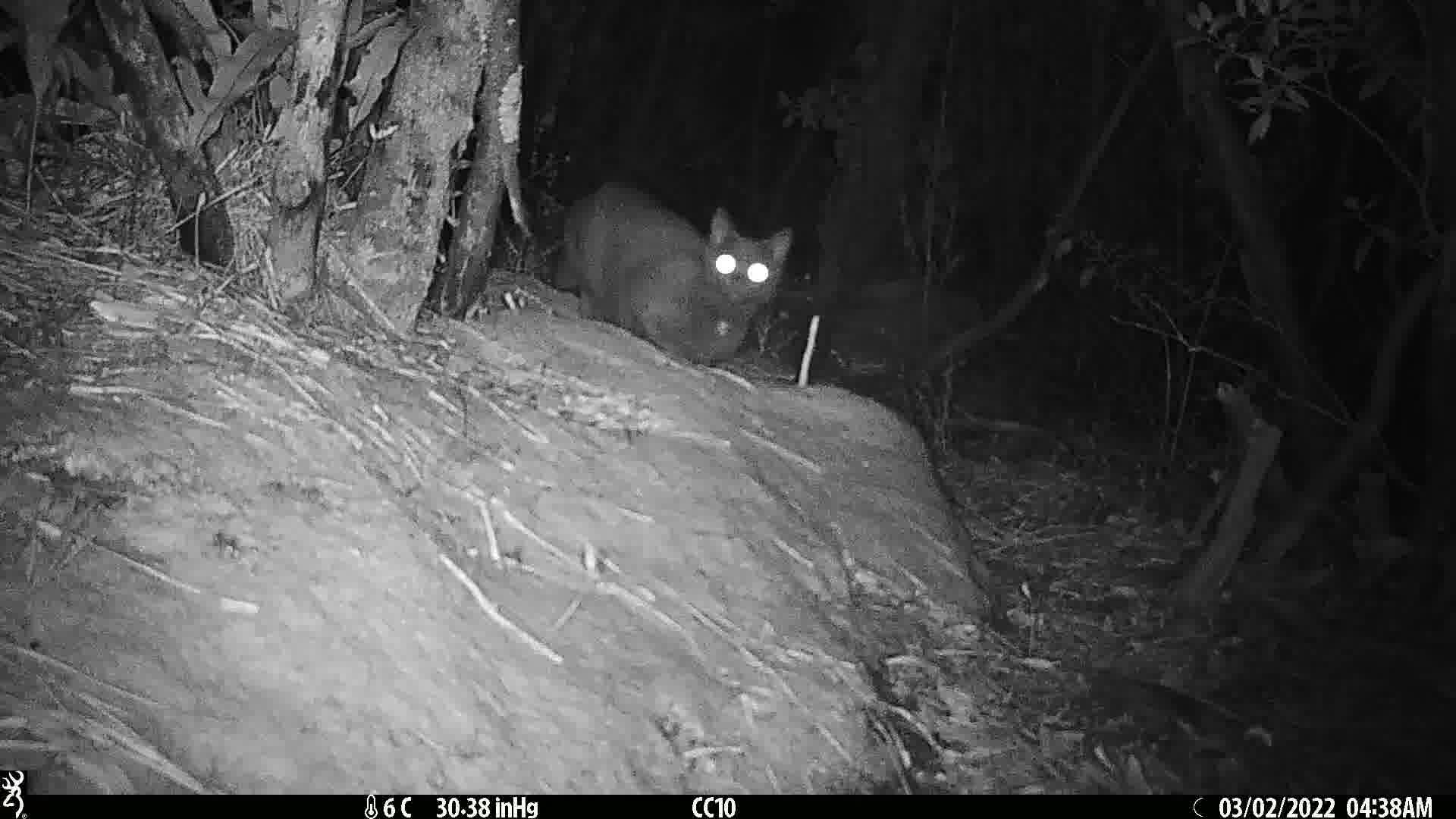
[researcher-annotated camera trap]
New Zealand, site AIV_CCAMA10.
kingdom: Animalia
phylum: Chordata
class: Mammalia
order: Carnivora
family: Felidae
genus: Felis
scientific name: Felis catus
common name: domestic cat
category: cat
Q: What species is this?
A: Cat (domestic cat) (Felis catus).